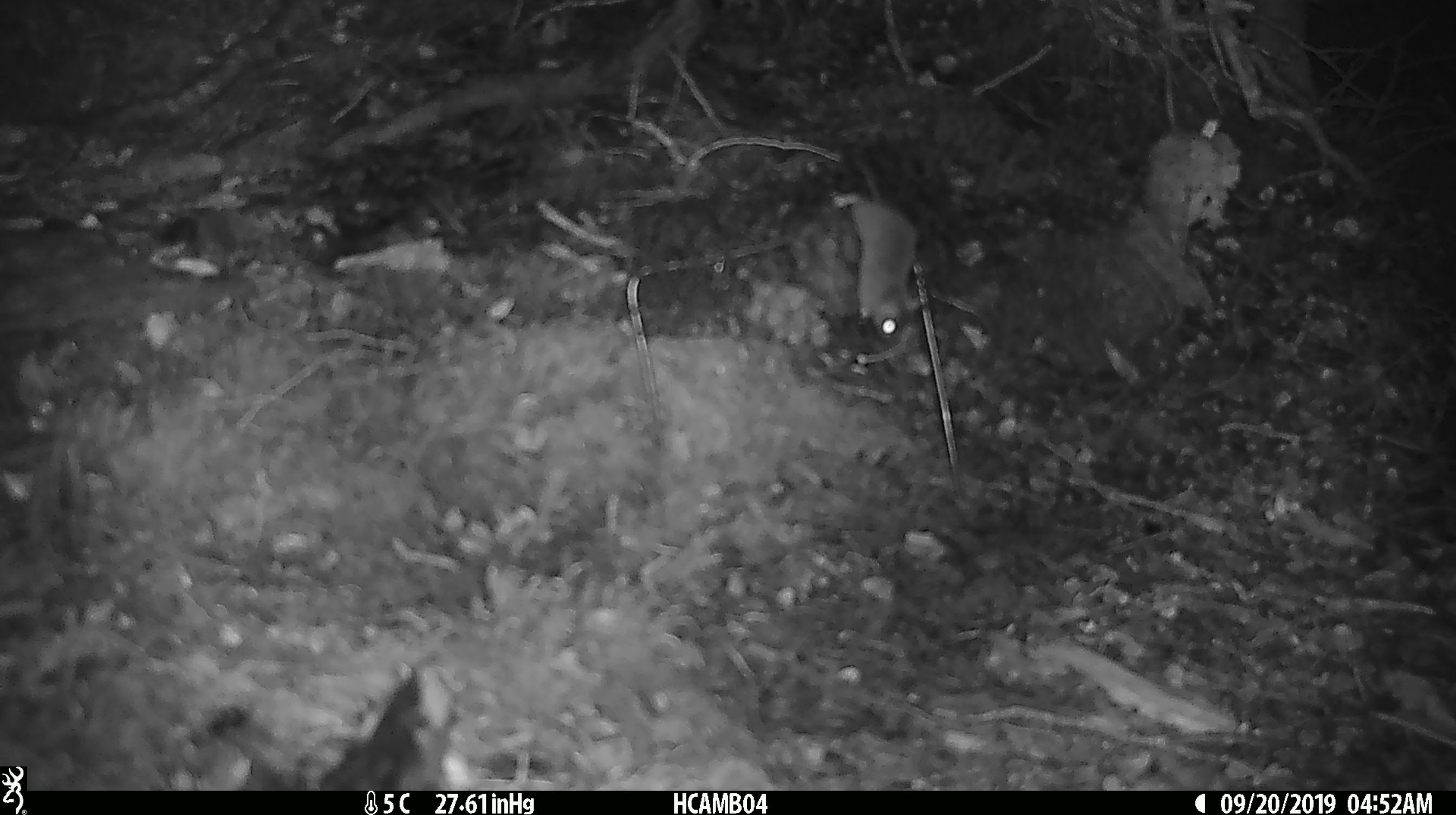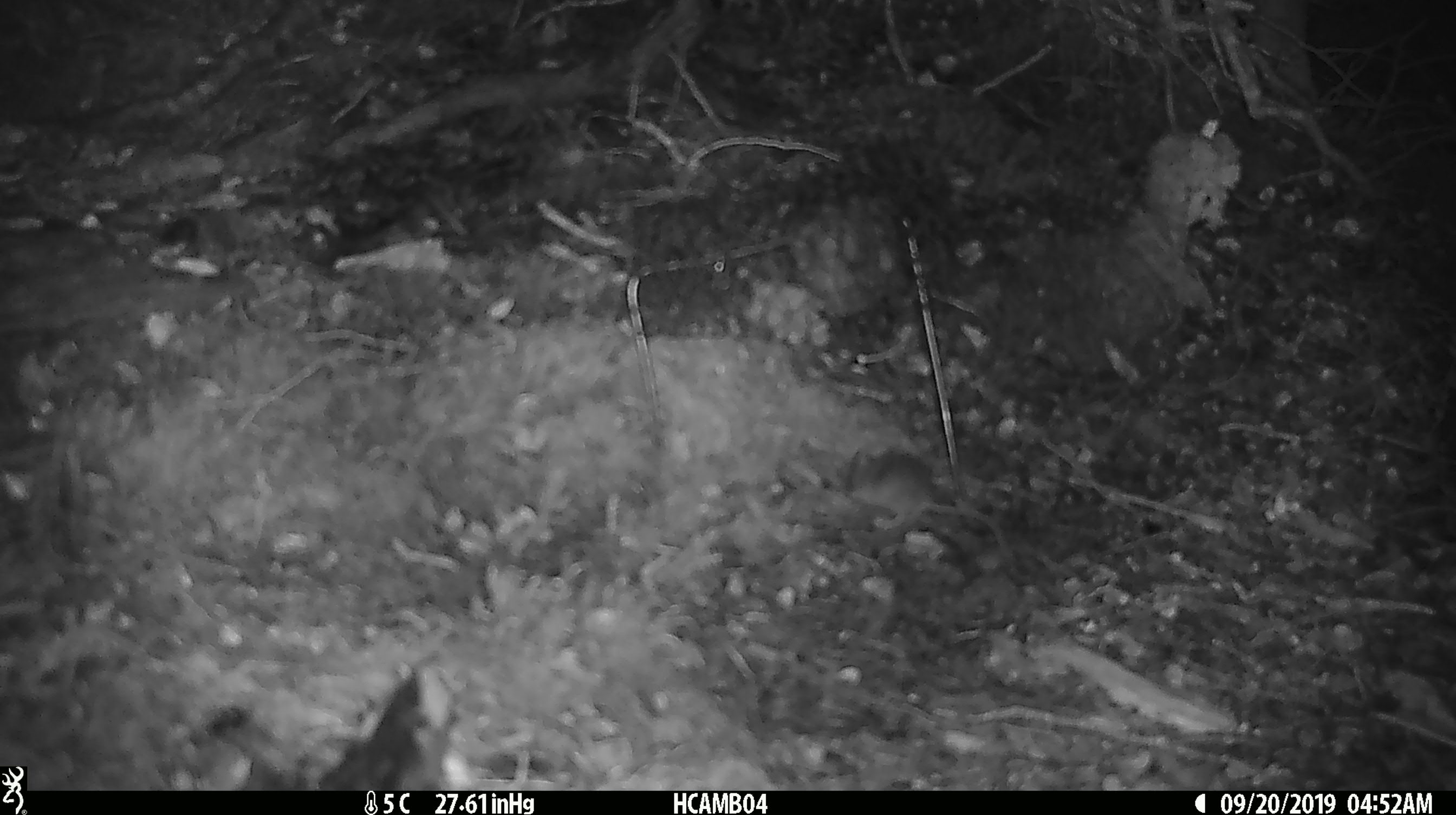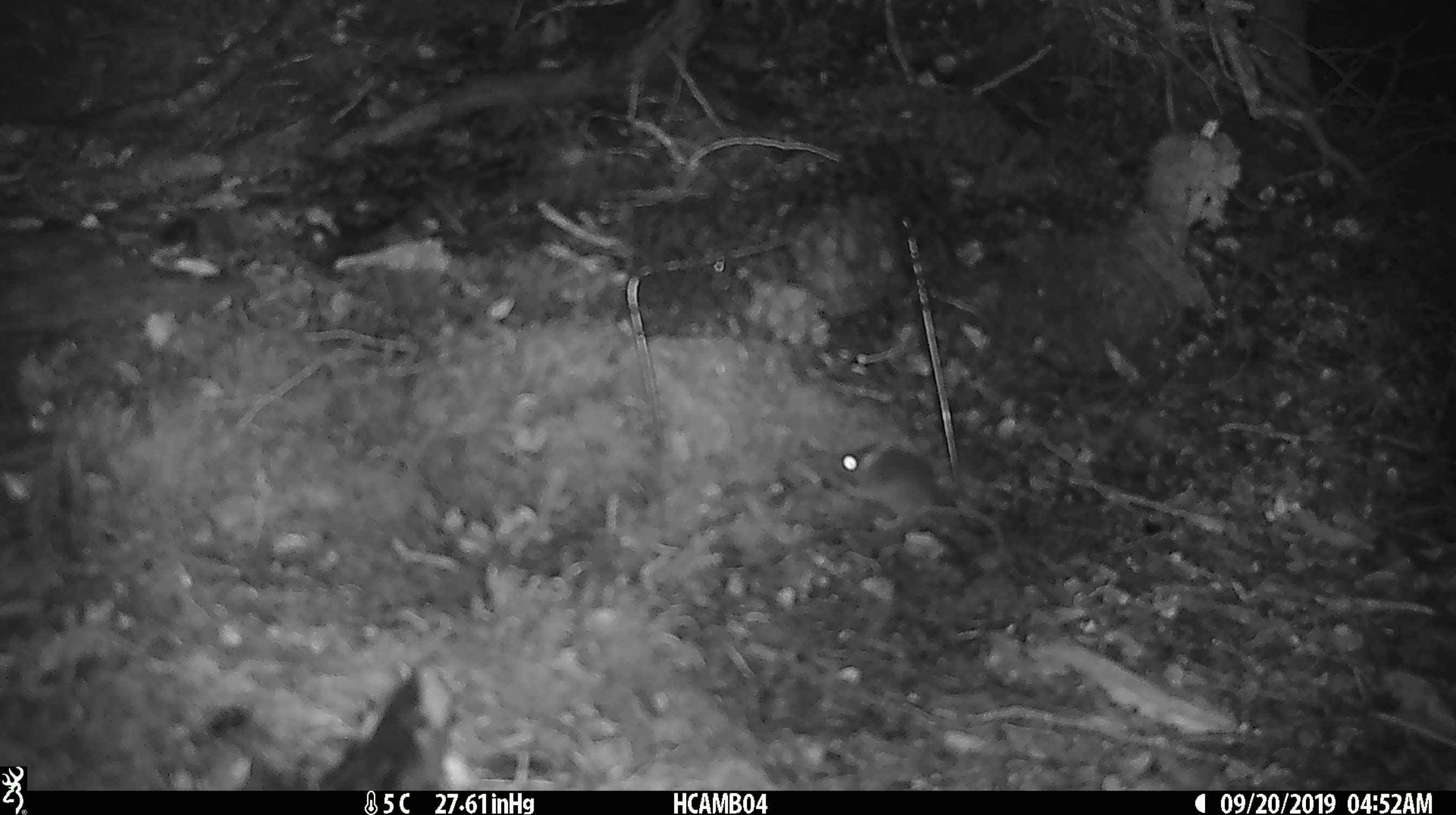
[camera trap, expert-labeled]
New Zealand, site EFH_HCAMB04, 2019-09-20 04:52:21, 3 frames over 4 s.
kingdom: Animalia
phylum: Chordata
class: Mammalia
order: Rodentia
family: Muridae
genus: Mus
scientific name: Mus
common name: mouse